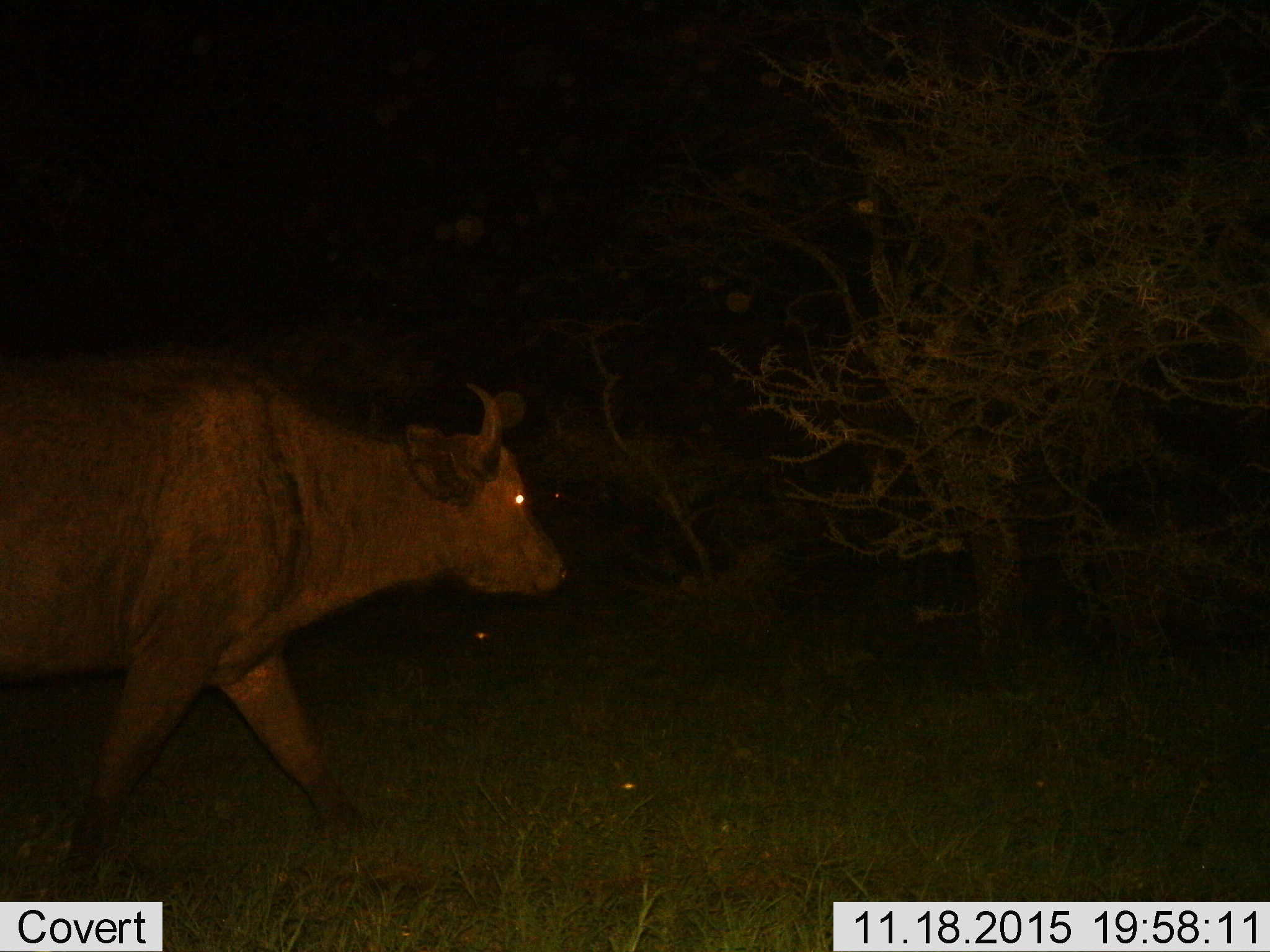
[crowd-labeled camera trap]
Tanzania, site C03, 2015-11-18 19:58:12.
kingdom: Animalia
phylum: Chordata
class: Mammalia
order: Artiodactyla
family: Bovidae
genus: Syncerus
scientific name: Syncerus caffer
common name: cape buffalo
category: buffalo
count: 1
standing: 7%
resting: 0%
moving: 100%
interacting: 0%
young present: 0%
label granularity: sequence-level